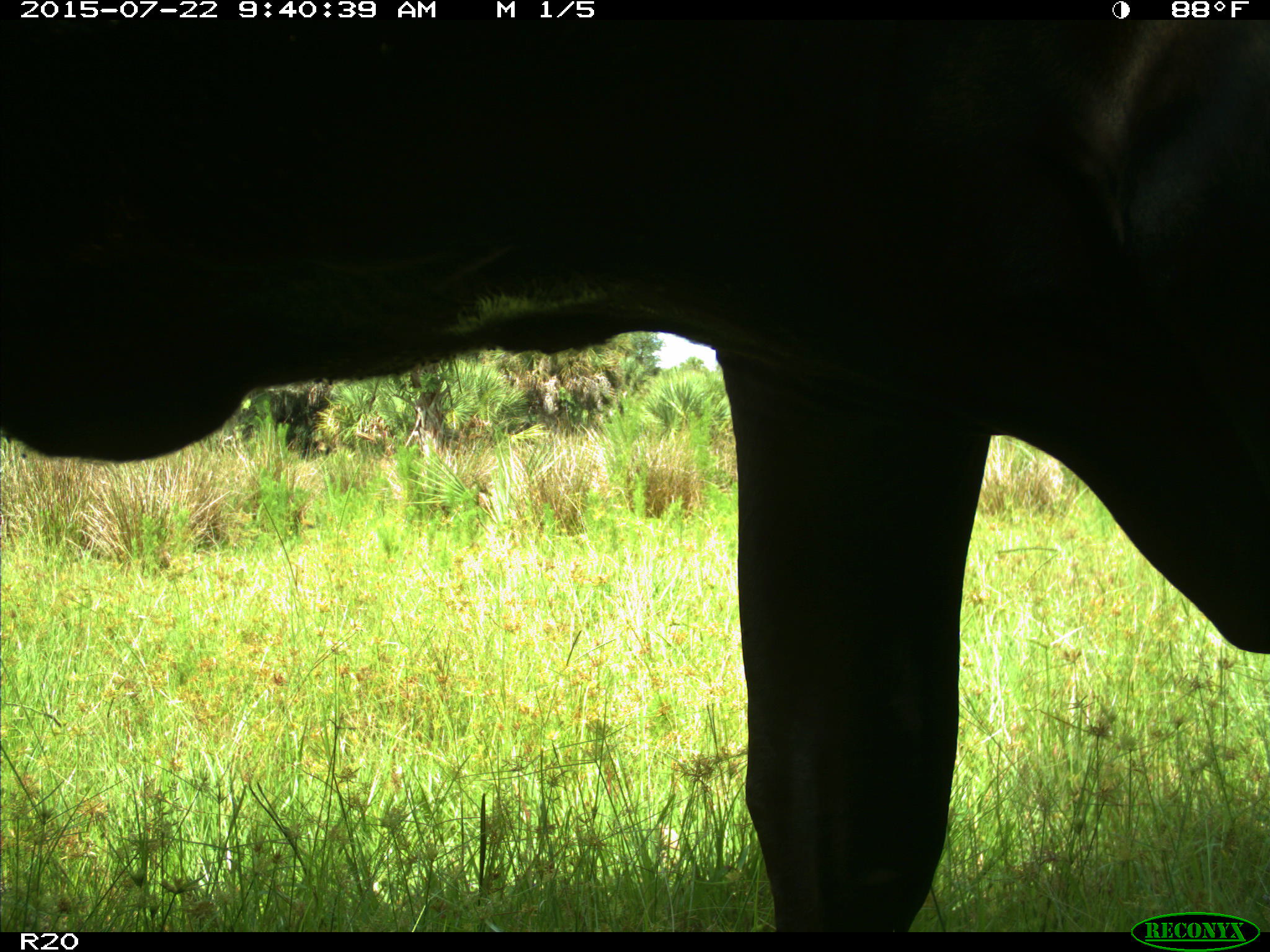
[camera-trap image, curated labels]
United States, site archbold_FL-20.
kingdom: Animalia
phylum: Chordata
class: Mammalia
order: Artiodactyla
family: Bovidae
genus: Bos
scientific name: Bos taurus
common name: domestic cow